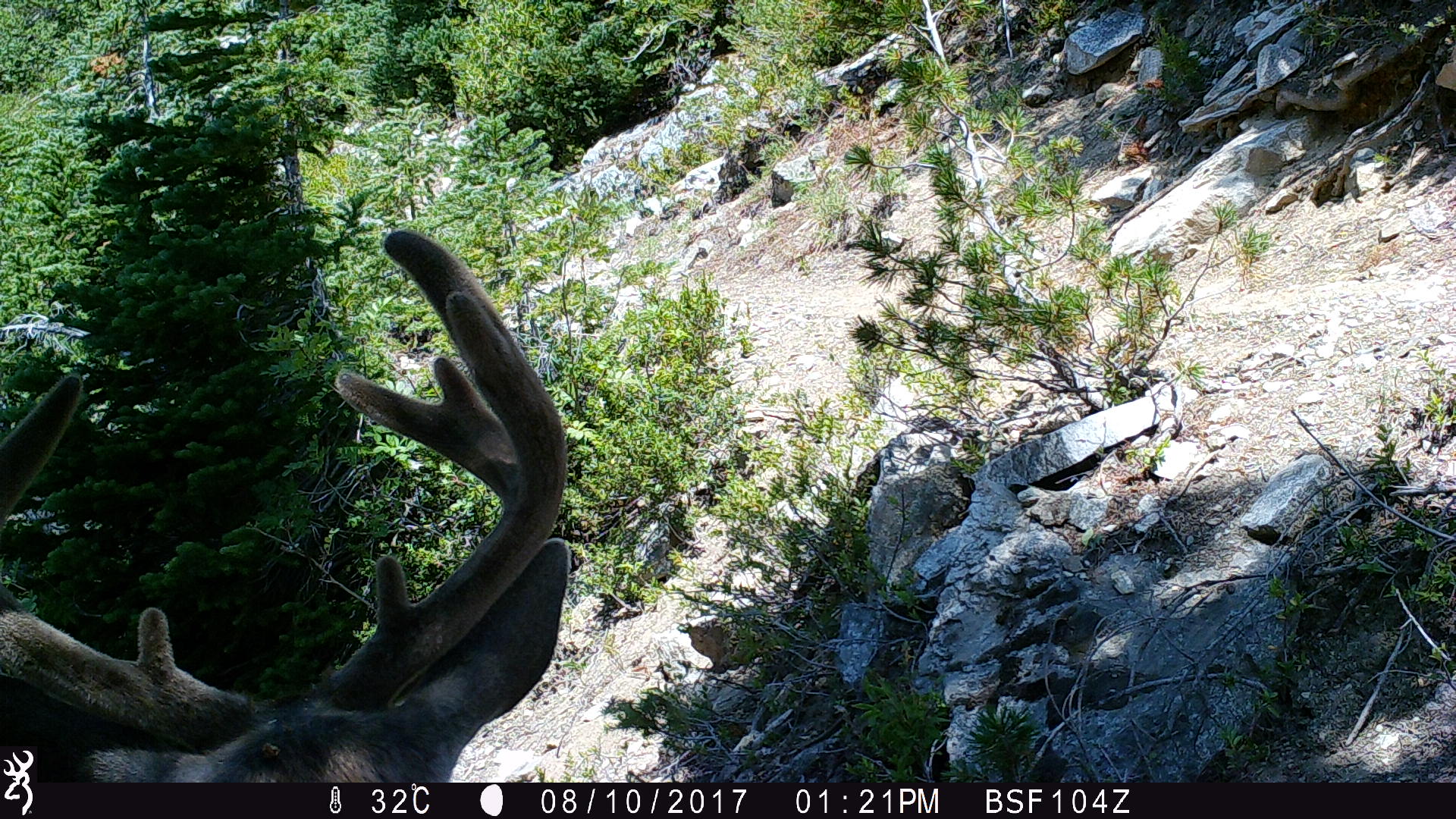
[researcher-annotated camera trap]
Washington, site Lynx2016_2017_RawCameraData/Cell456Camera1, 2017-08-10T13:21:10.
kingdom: Animalia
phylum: Chordata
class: Mammalia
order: Artiodactyla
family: Cervidae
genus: Odocoileus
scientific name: Odocoileus hemionus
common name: mule deer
Odocoileus hemionus (mule deer). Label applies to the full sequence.